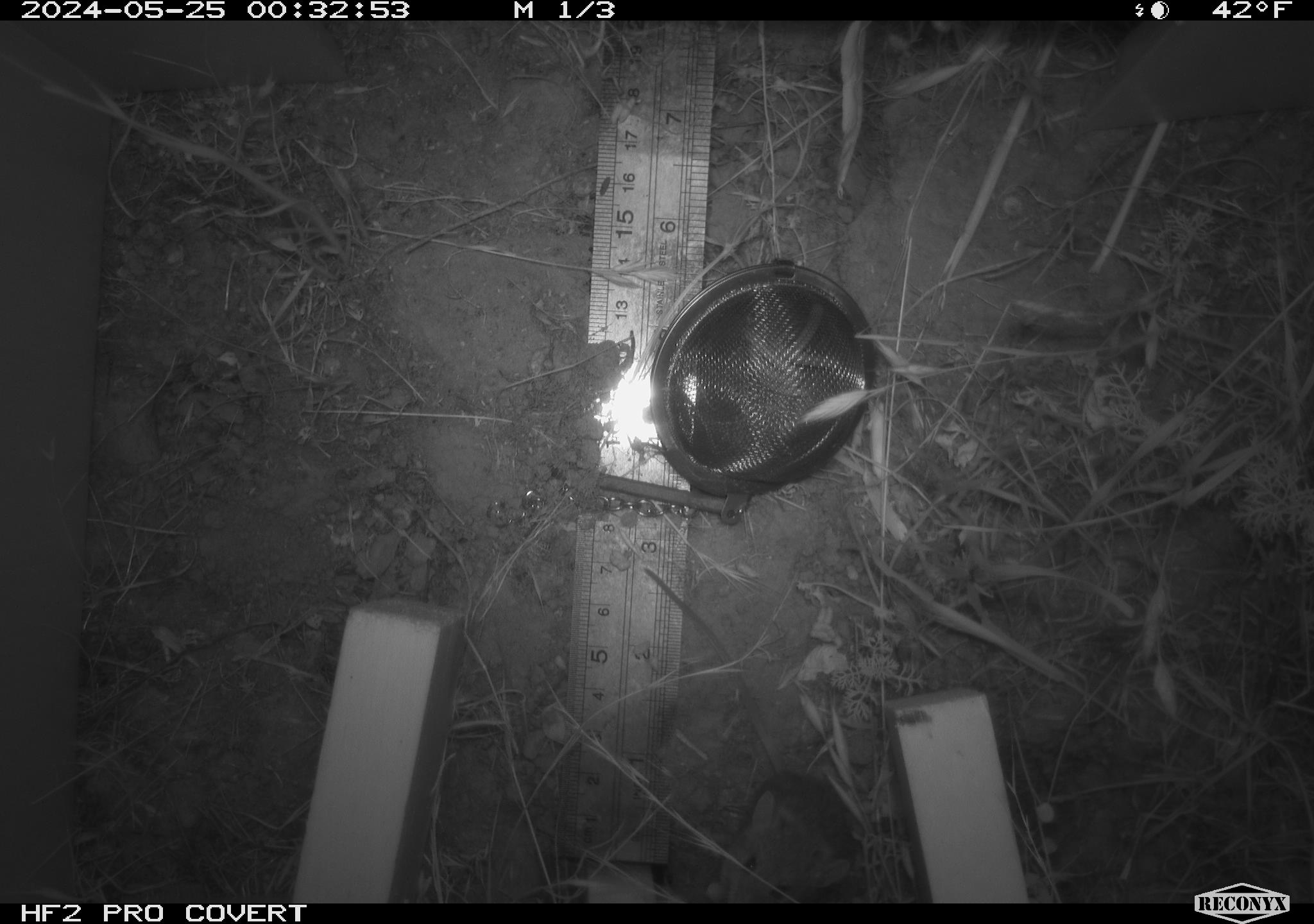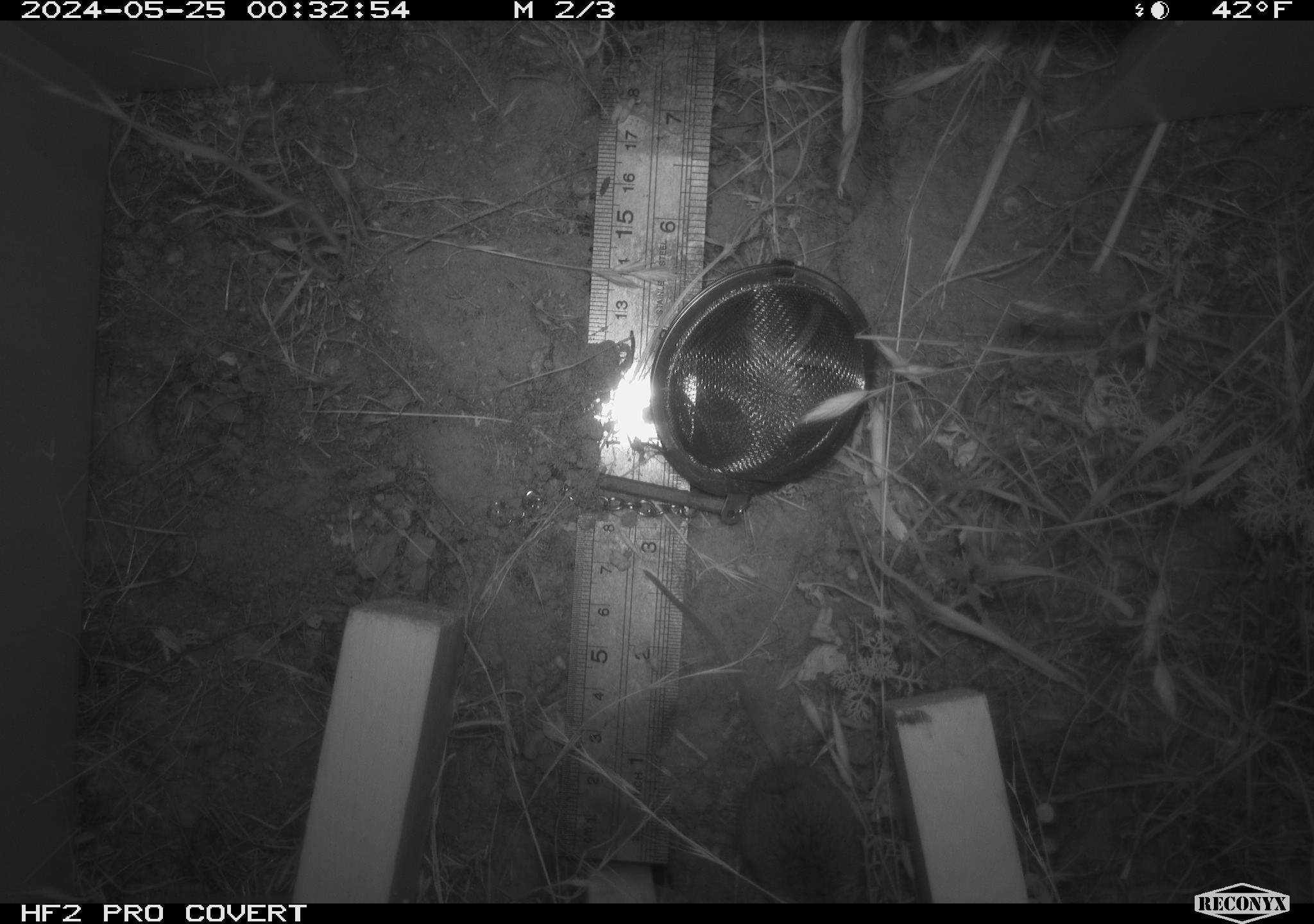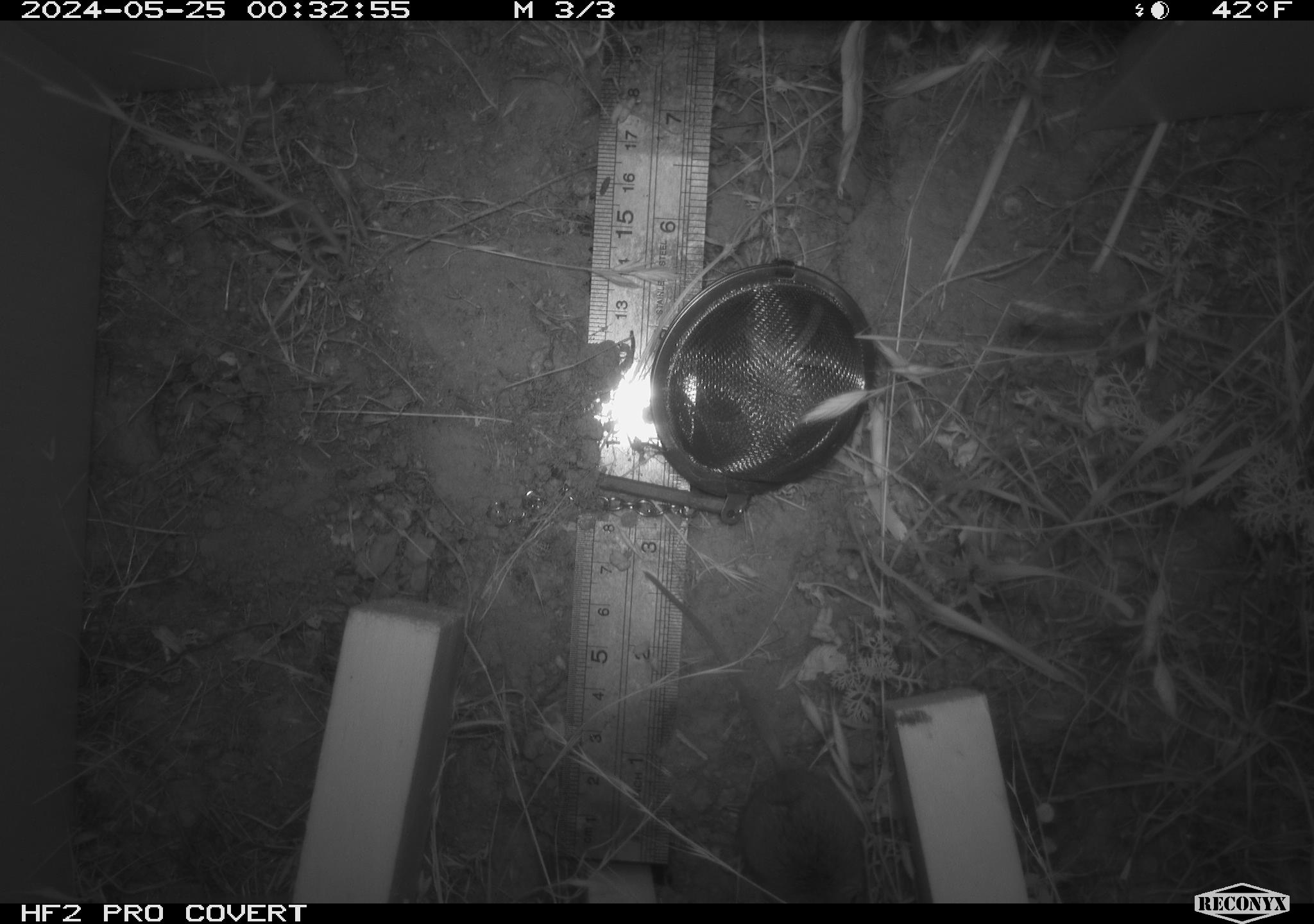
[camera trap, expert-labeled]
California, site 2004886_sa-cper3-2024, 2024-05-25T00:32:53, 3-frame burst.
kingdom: Animalia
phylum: Chordata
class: Mammalia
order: Rodentia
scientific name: Rodentia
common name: rodent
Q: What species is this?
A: Rodent (Rodentia).